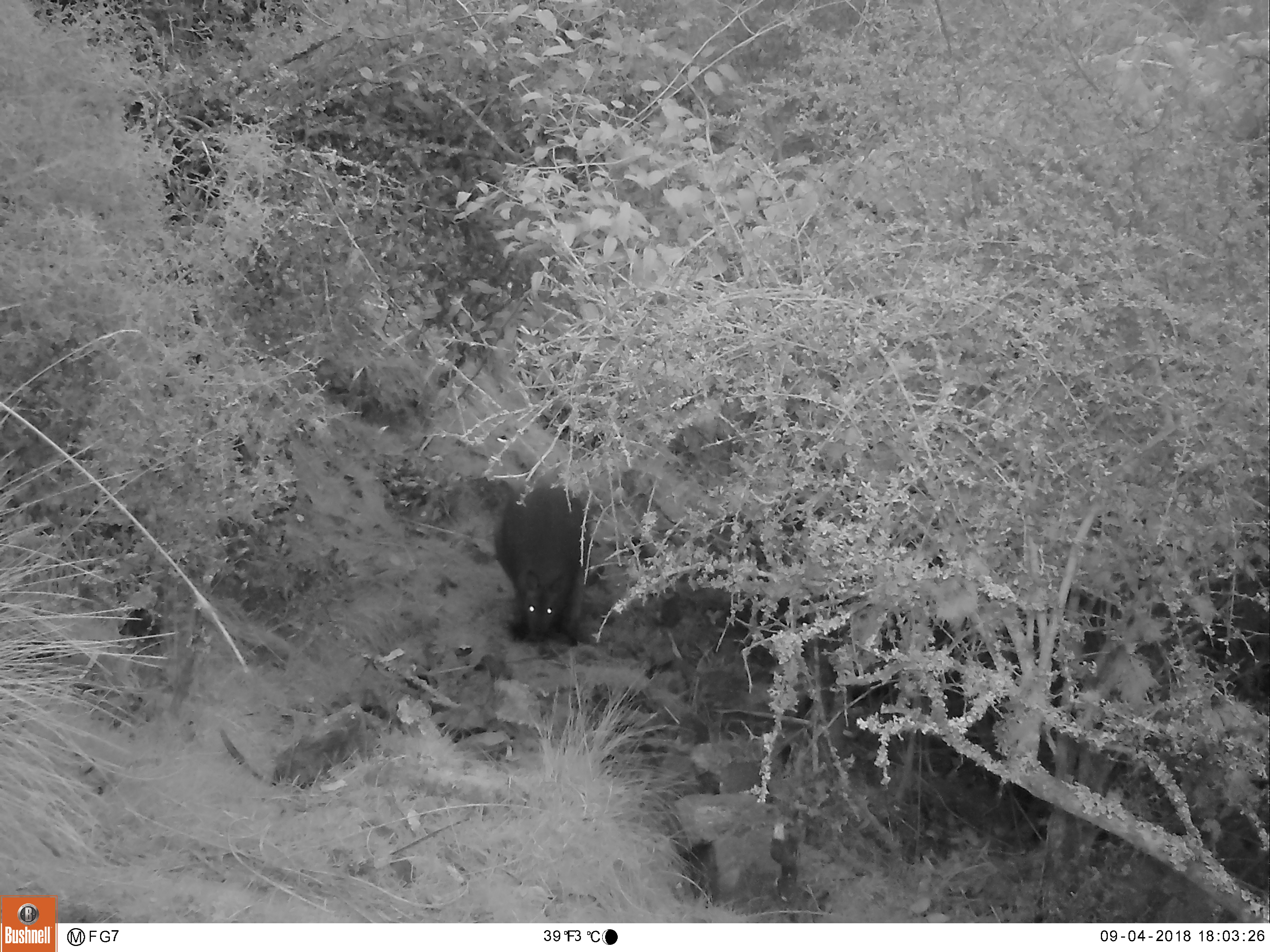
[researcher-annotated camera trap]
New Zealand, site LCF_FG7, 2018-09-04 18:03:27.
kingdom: Animalia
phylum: Chordata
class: Mammalia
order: Diprotodontia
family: Macropodidae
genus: Notamacropus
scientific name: Notamacropus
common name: wallaby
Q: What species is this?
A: Wallaby (Notamacropus).